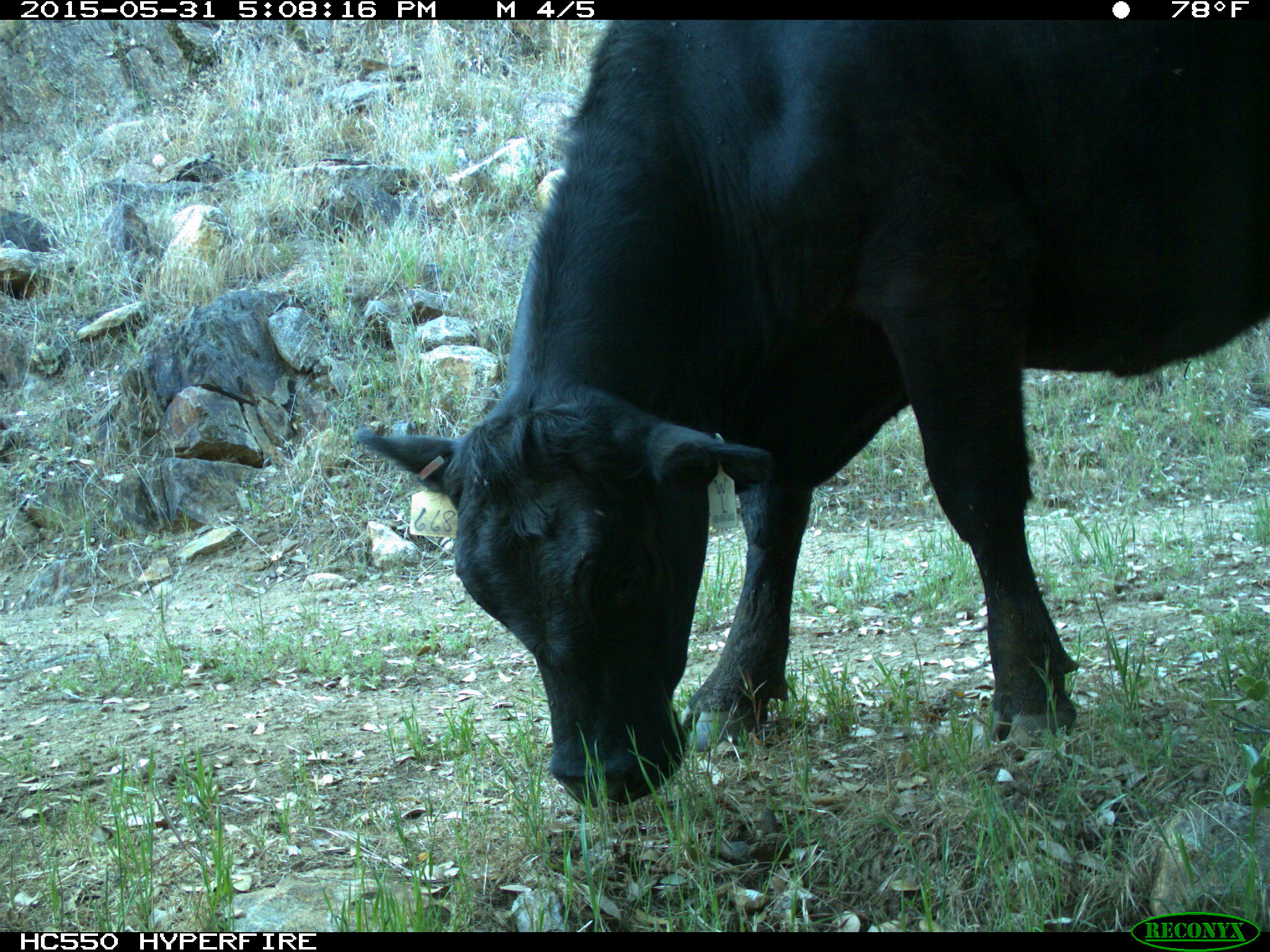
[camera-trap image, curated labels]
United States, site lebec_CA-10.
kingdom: Animalia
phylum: Chordata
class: Mammalia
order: Artiodactyla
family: Bovidae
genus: Bos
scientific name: Bos taurus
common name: domestic cow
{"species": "Bos taurus (domestic cow)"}